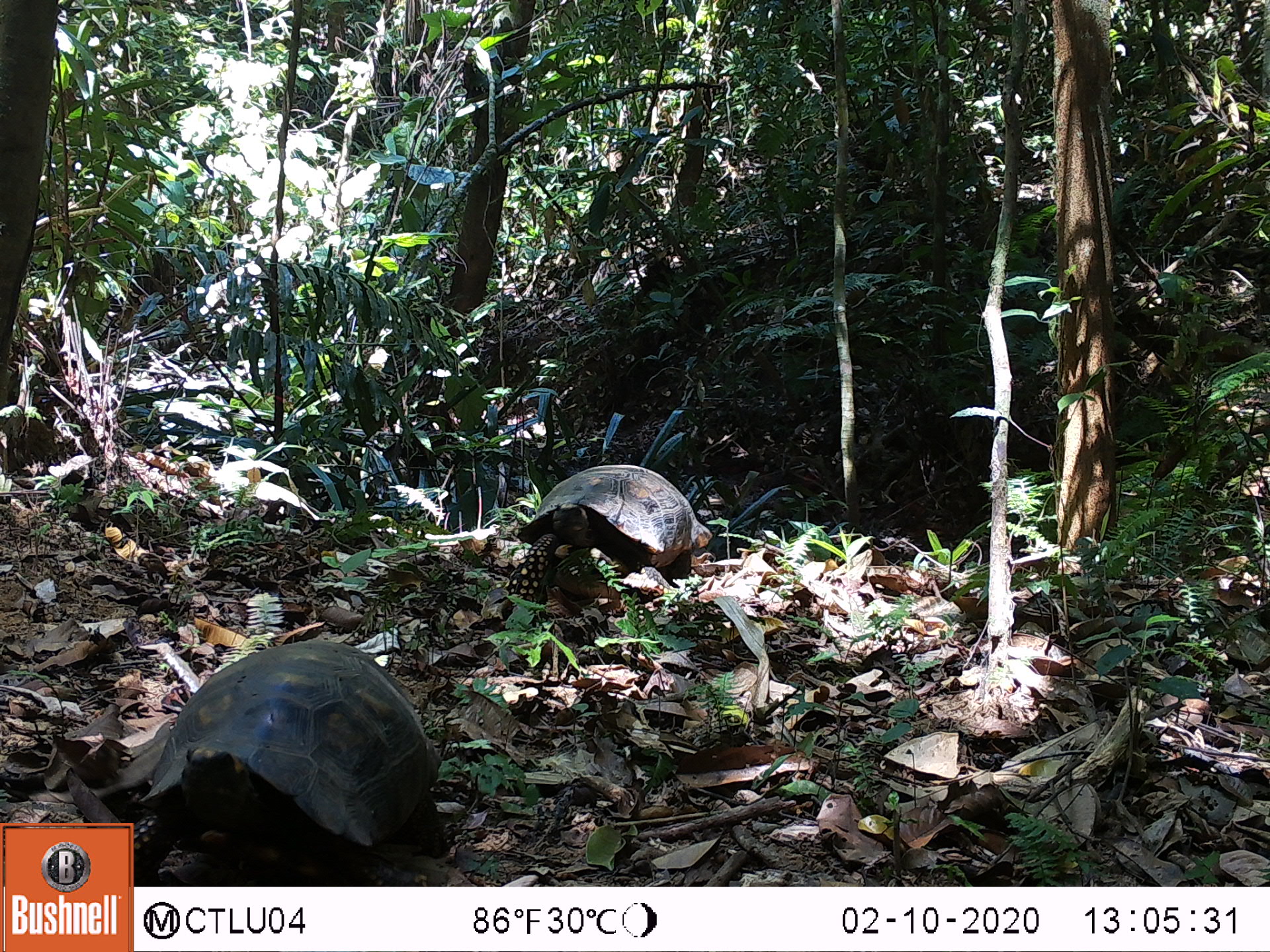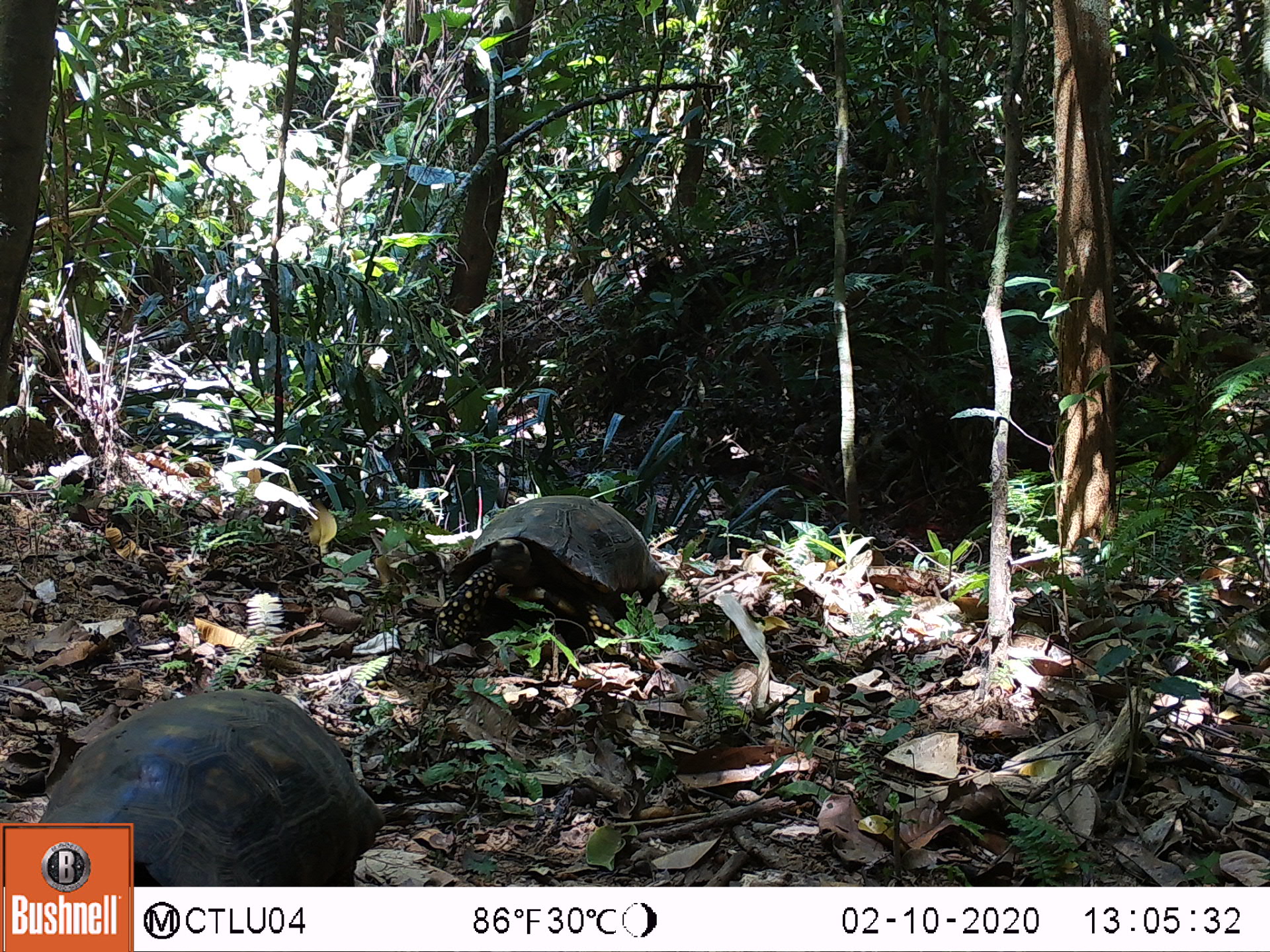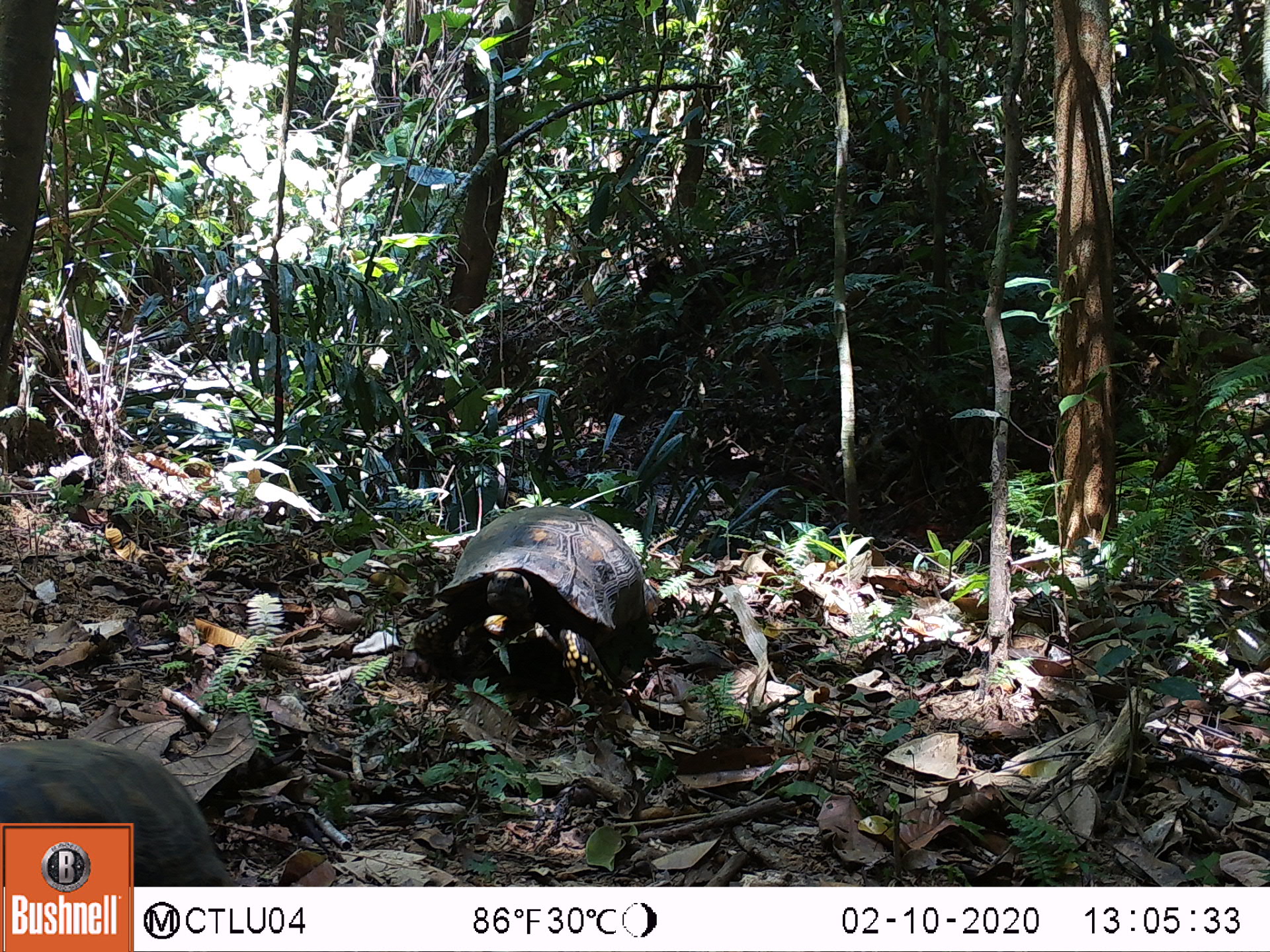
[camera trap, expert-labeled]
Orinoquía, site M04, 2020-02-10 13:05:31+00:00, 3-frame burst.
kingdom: Animalia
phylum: Chordata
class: Reptilia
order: Testudines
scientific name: Testudines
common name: turtles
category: unknown turtle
Unknown turtle (turtles) (Testudines).